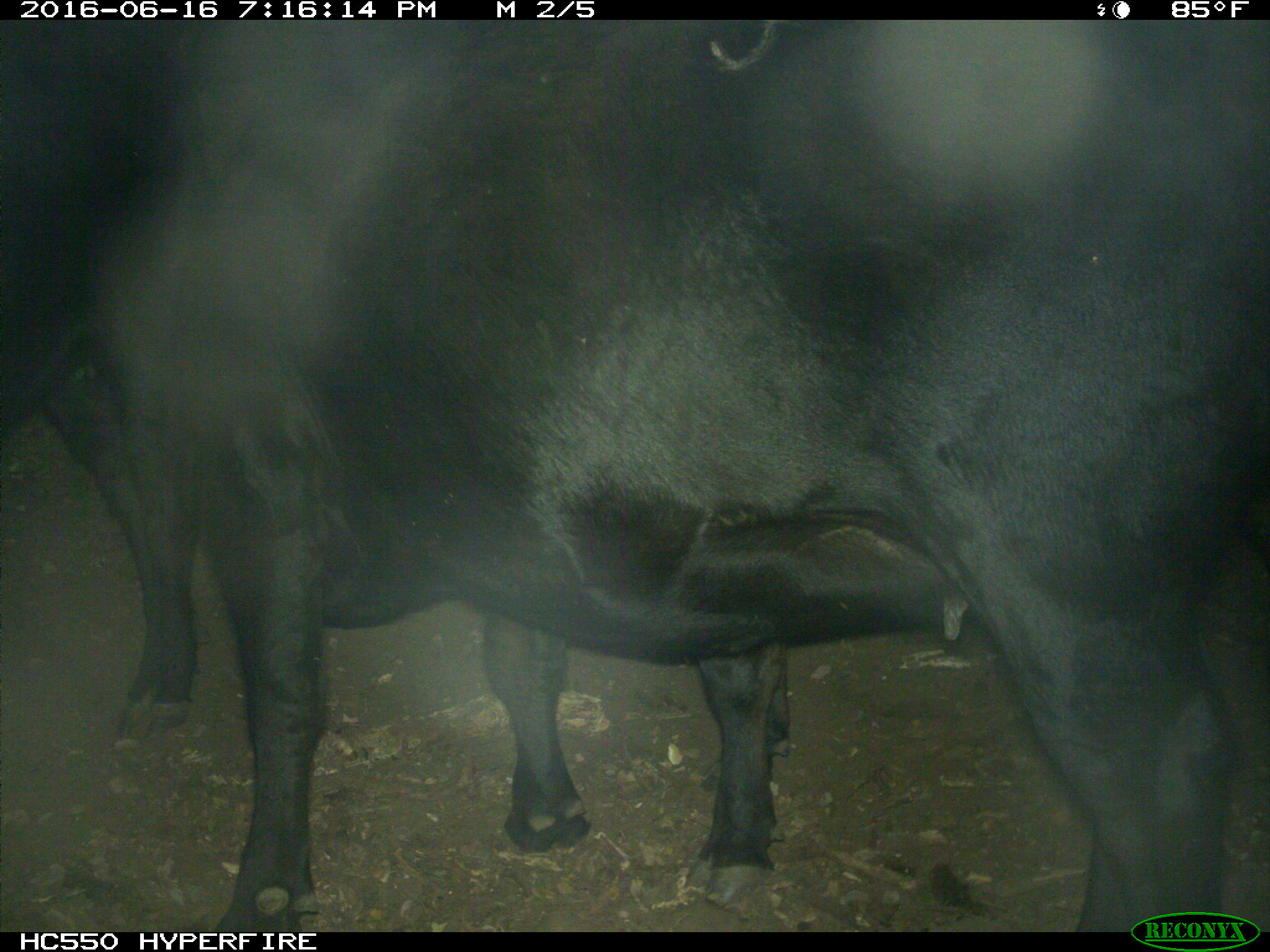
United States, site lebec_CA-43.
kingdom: Animalia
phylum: Chordata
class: Mammalia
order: Artiodactyla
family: Bovidae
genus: Bos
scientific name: Bos taurus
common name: domestic cow